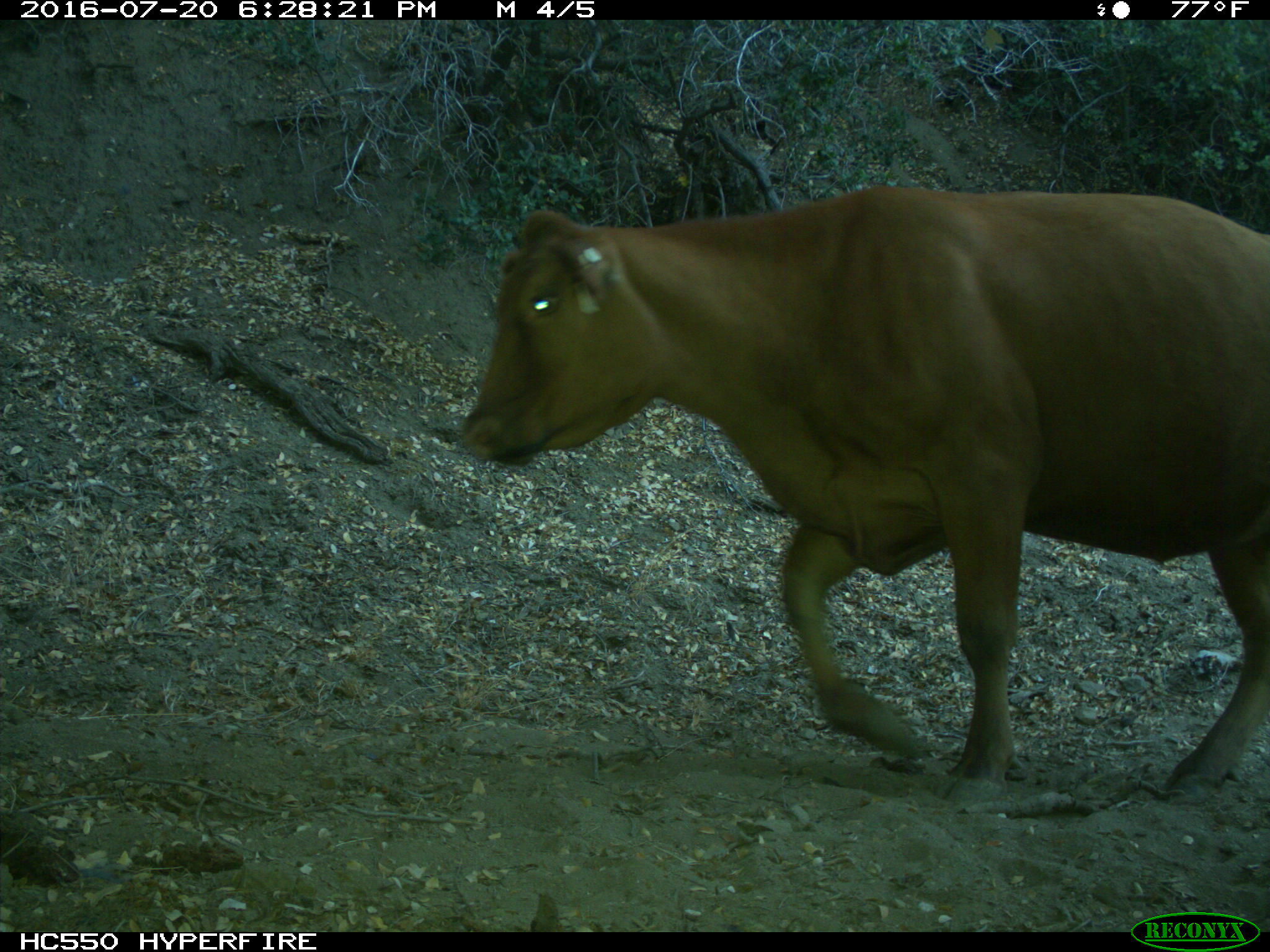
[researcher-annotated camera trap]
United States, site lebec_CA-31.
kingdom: Animalia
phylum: Chordata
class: Mammalia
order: Artiodactyla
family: Bovidae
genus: Bos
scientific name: Bos taurus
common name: domestic cow